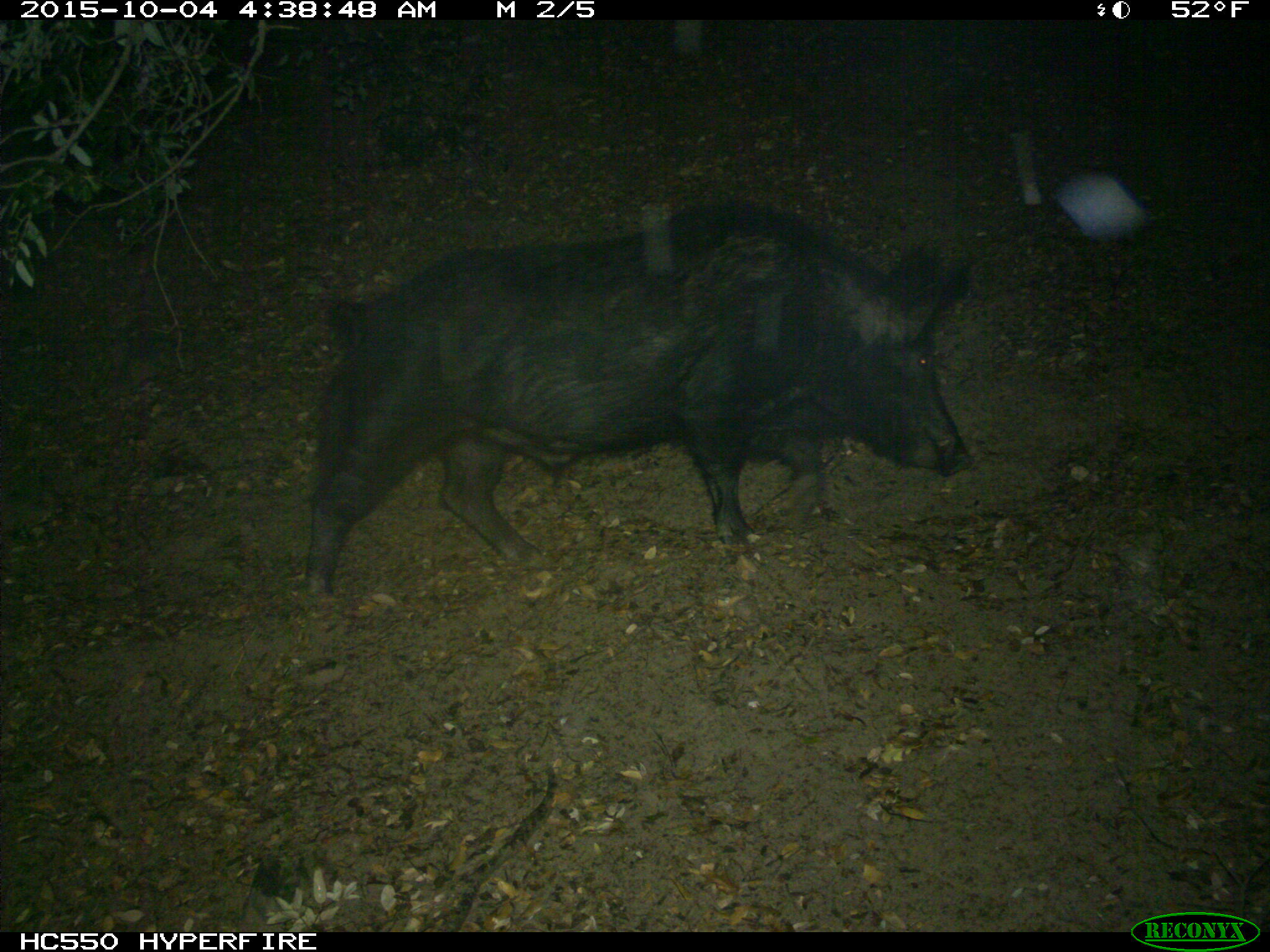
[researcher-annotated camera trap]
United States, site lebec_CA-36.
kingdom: Animalia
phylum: Chordata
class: Mammalia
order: Artiodactyla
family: Suidae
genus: Sus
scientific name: Sus scrofa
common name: wild boar